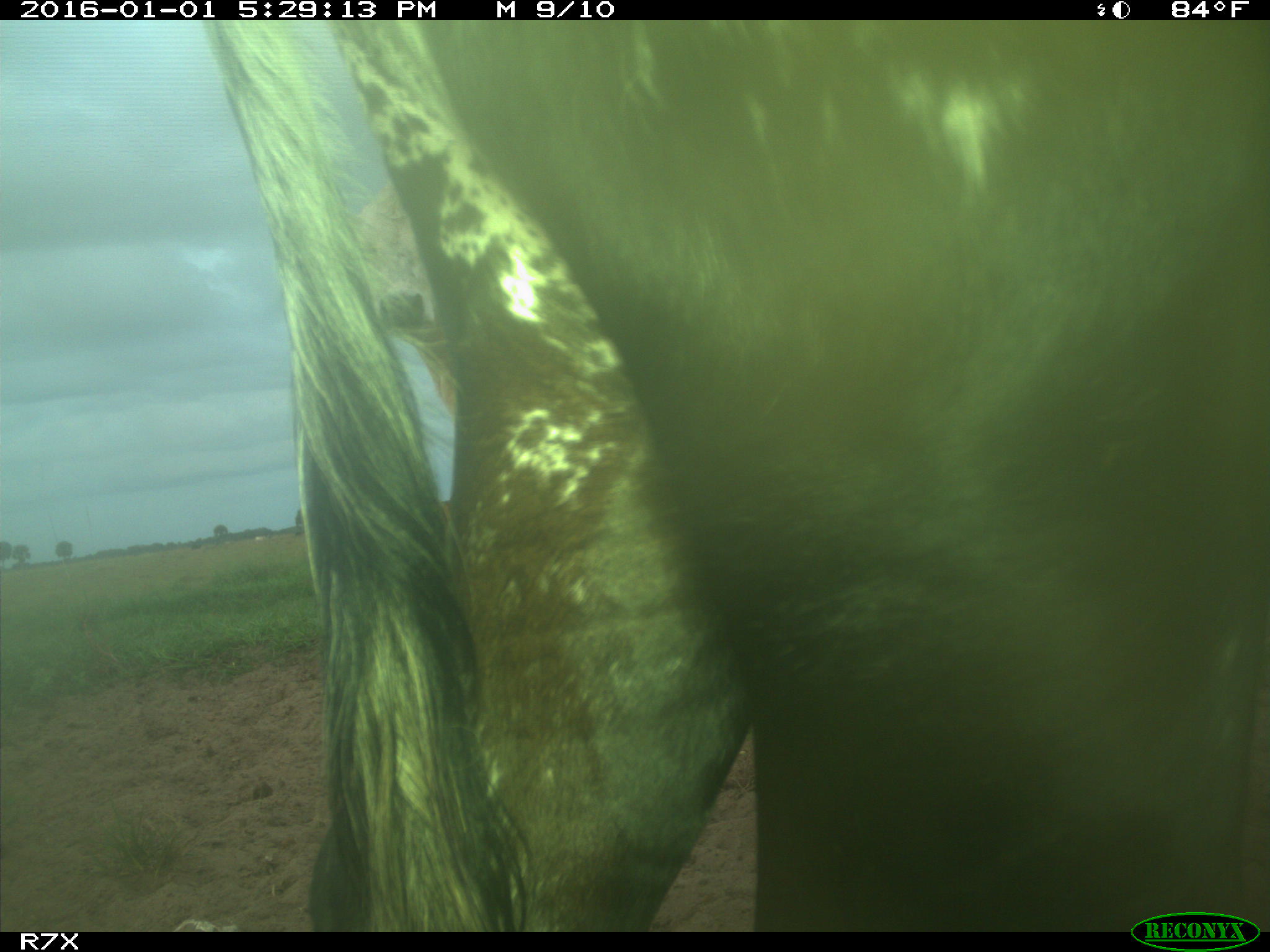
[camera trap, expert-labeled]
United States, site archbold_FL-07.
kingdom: Animalia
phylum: Chordata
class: Mammalia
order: Artiodactyla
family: Bovidae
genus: Bos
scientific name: Bos taurus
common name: domestic cow